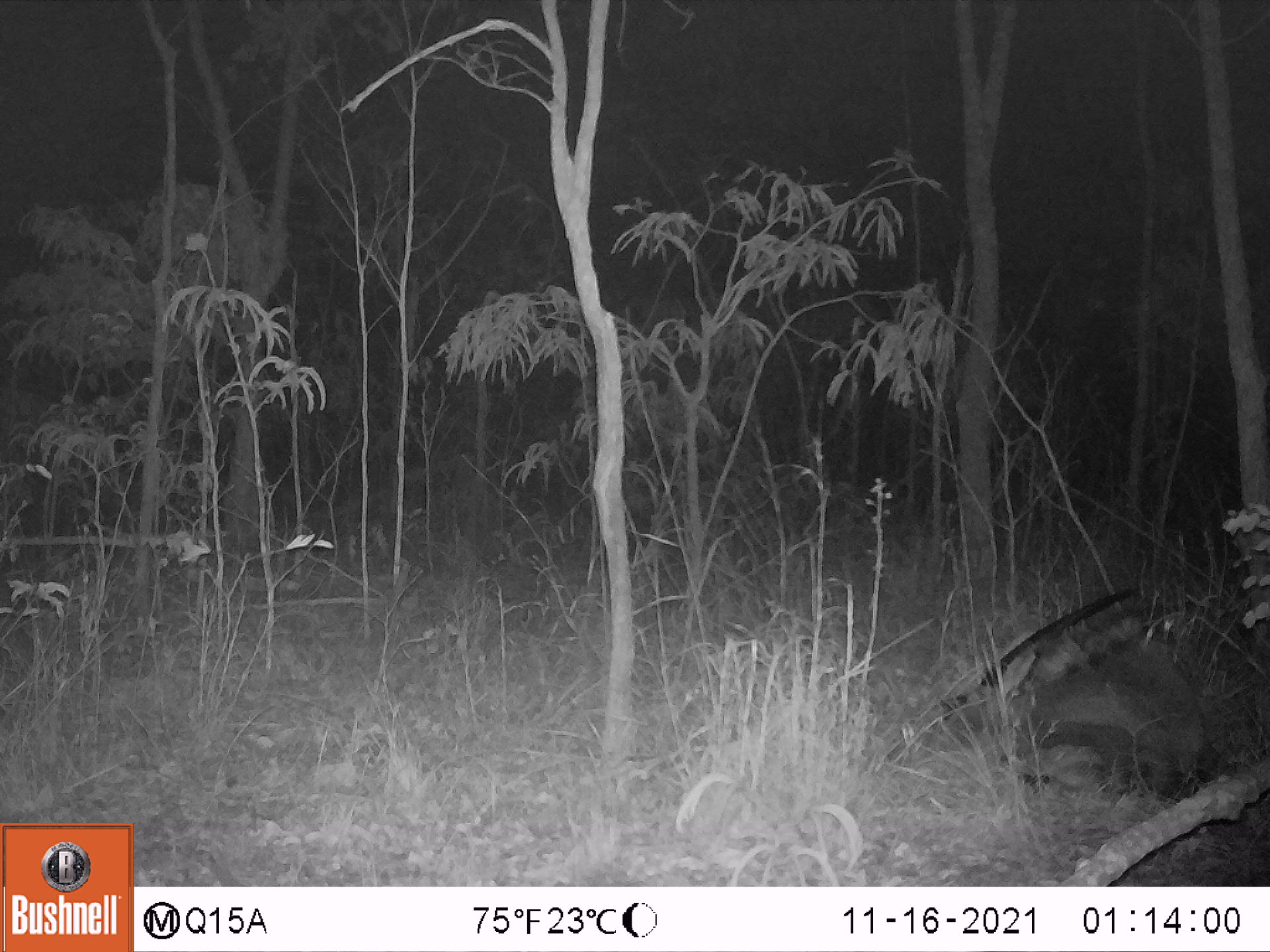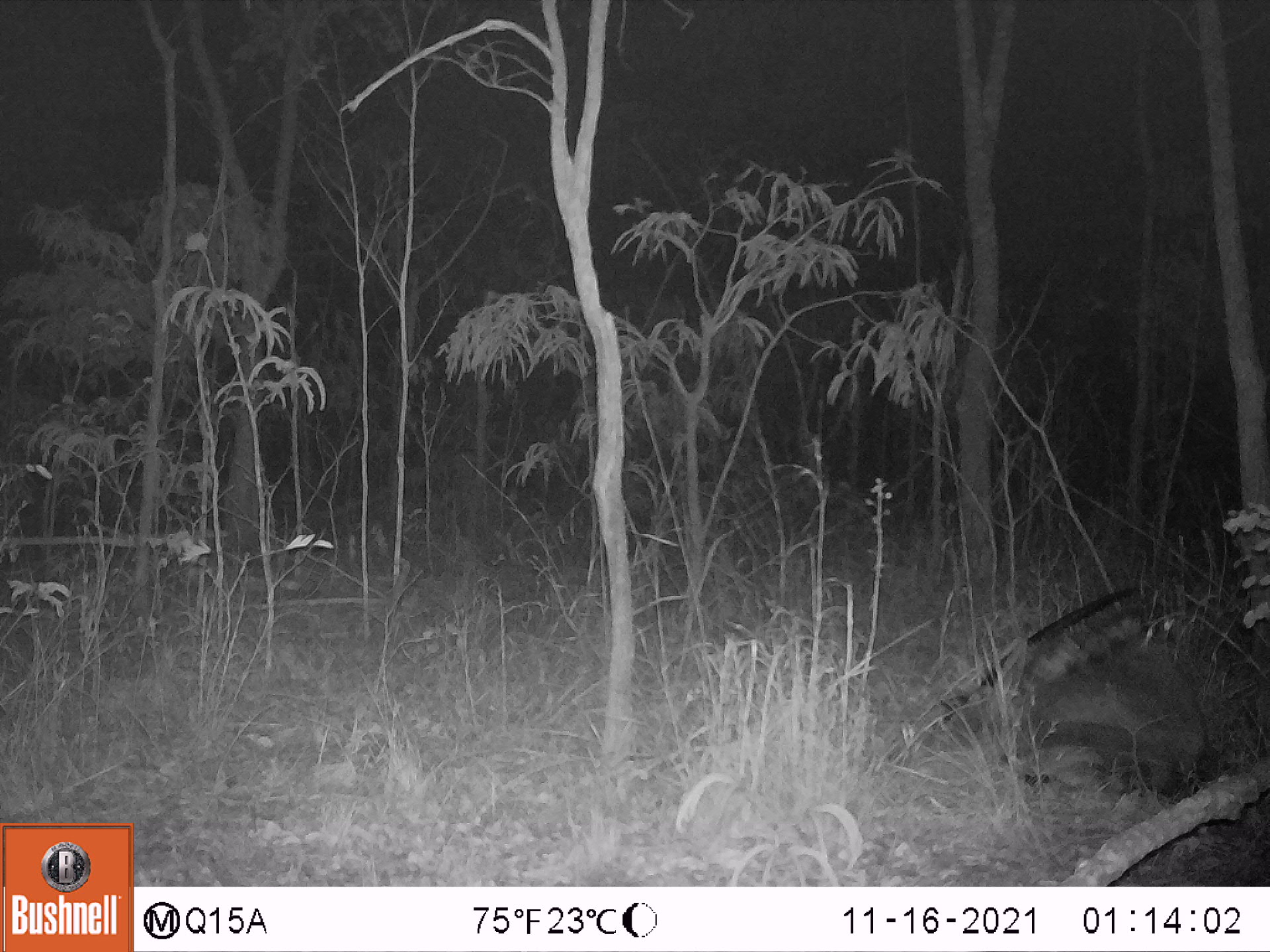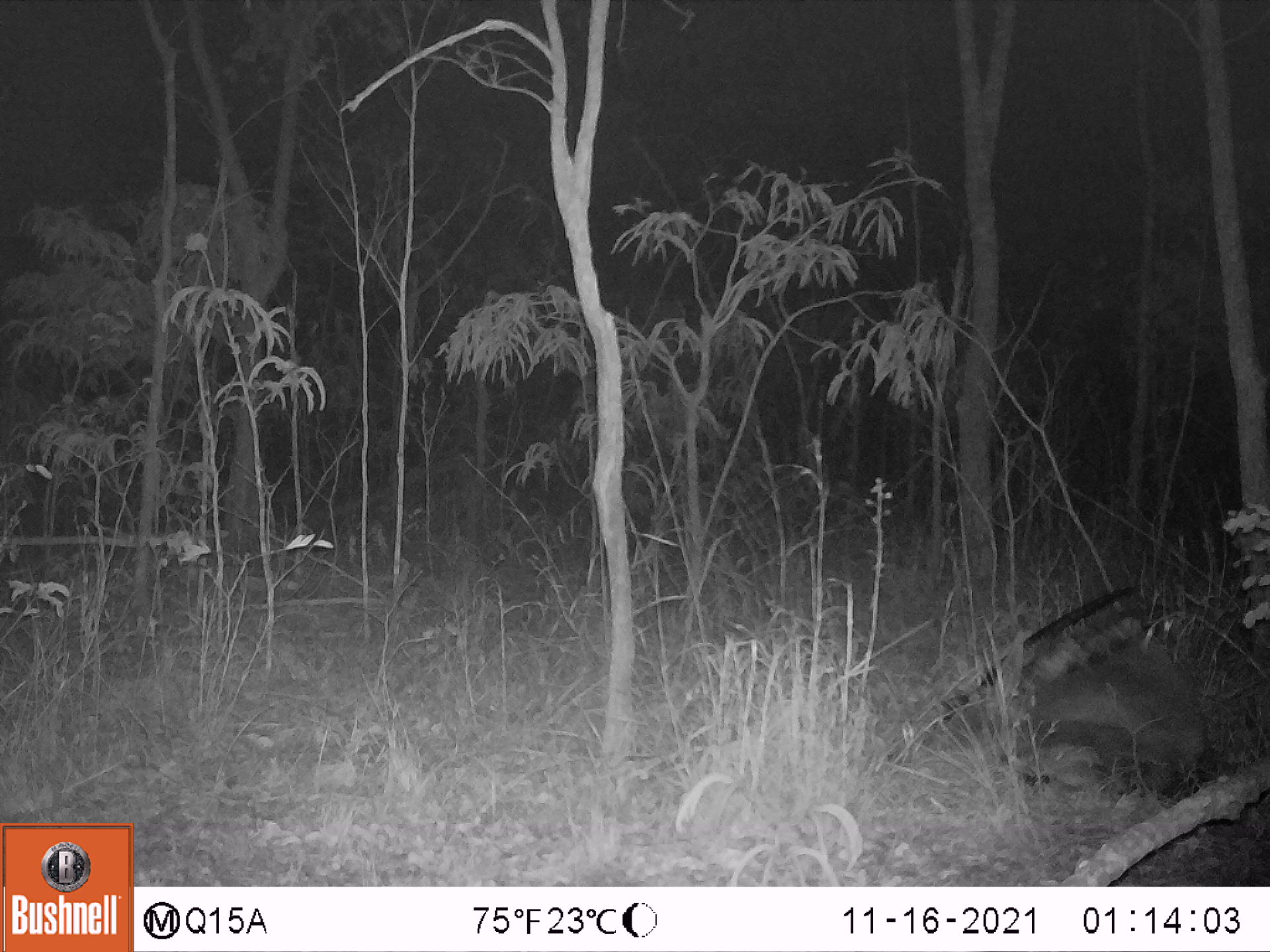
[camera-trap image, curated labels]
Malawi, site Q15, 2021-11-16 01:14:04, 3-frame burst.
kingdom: Animalia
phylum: Chordata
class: Mammalia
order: Artiodactyla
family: Bovidae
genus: Hippotragus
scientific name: Hippotragus niger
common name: sable antelope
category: sable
Sable (sable antelope) (Hippotragus niger), count 1.